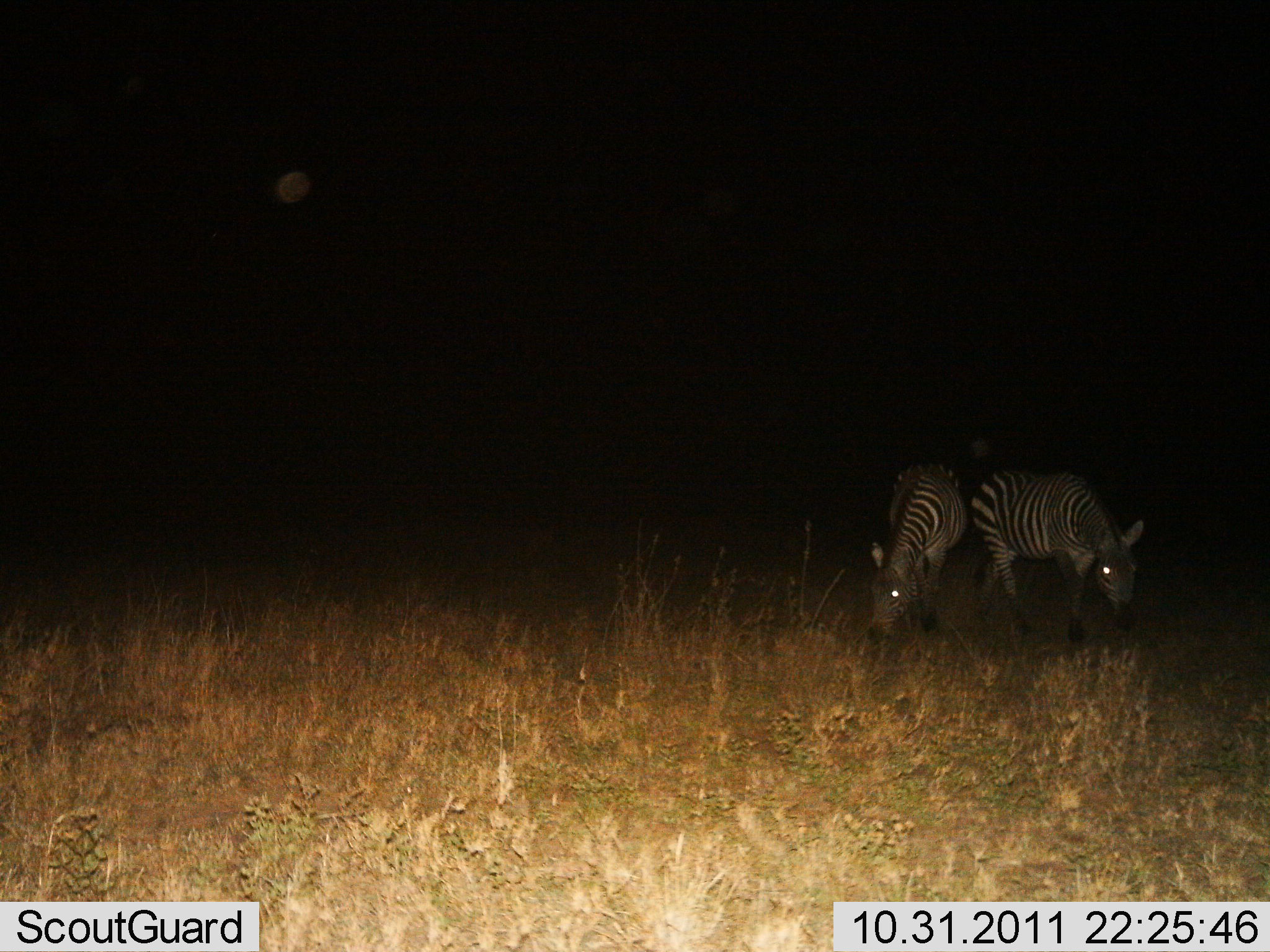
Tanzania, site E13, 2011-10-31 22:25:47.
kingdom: Animalia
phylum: Chordata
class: Mammalia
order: Perissodactyla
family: Equidae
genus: Equus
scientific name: Equus quagga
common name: plains zebra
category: zebra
Zebra (plains zebra) (Equus quagga), count 2. Behavior (volunteer vote fractions): standing 8%, resting 0%, moving 15%, interacting 0%. Young present (vote fraction): 0%. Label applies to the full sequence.